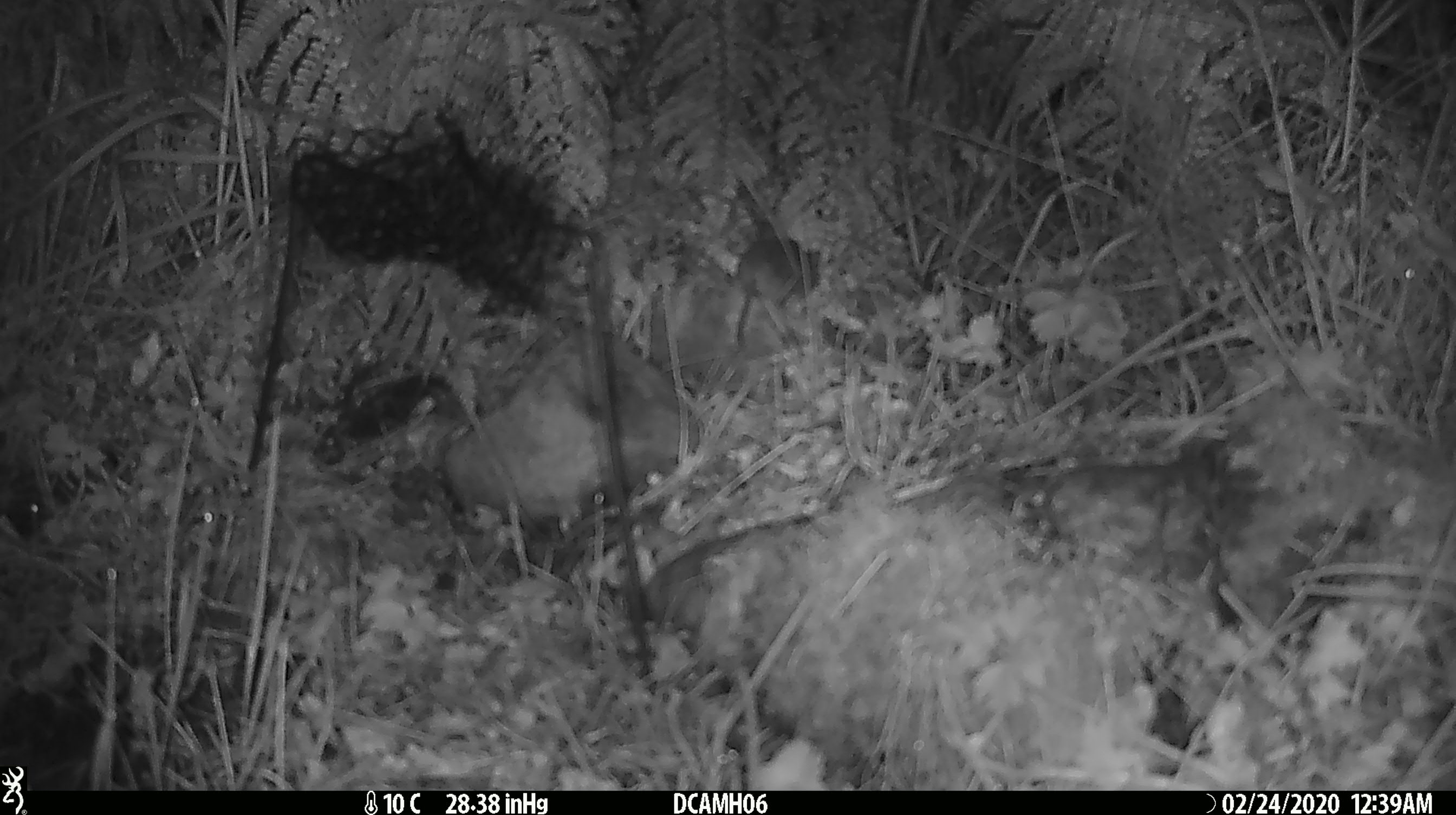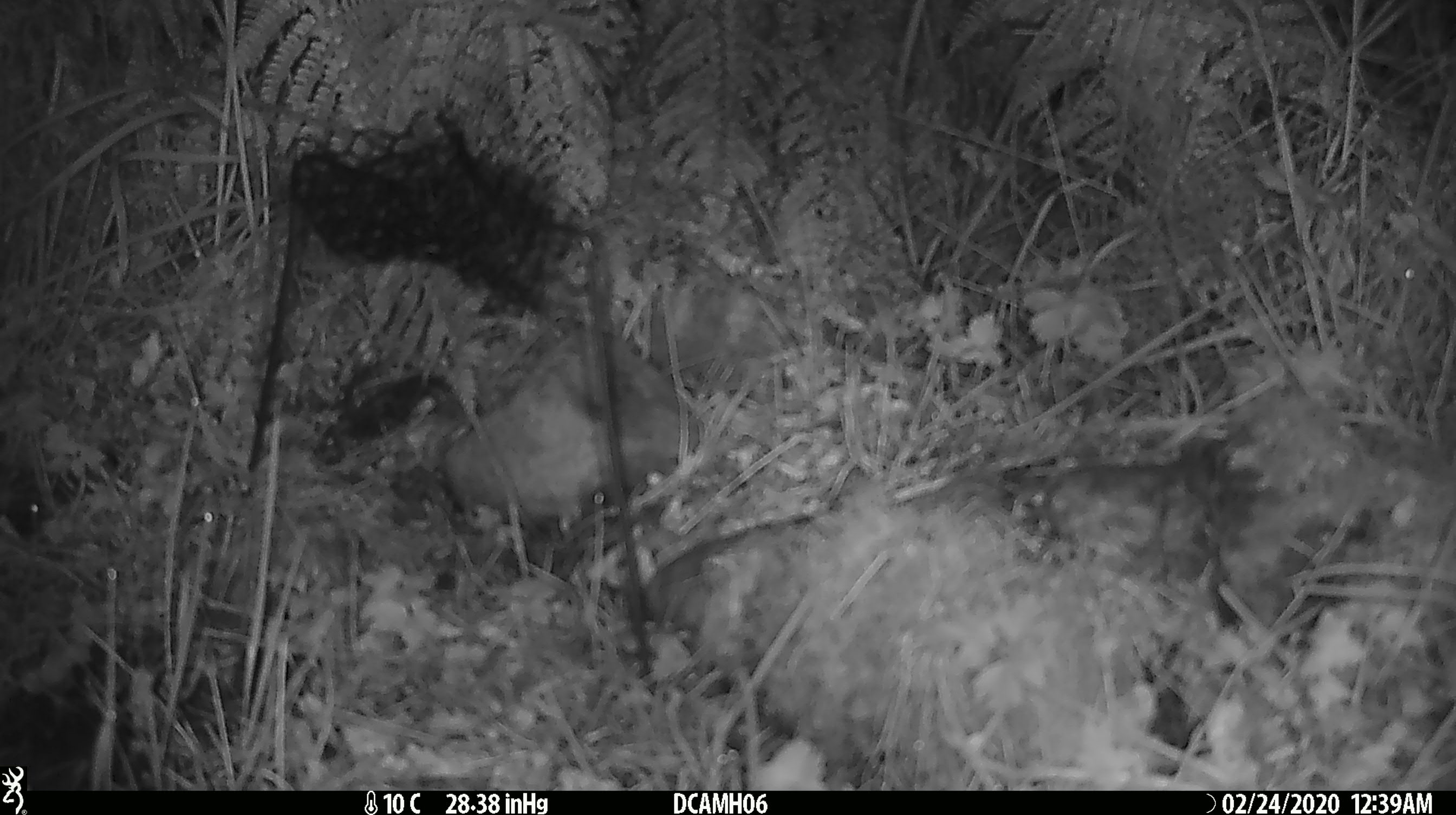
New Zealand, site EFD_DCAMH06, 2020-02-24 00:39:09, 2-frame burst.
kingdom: Animalia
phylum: Chordata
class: Mammalia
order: Rodentia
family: Muridae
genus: Mus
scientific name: Mus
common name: mouse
Mouse (Mus).